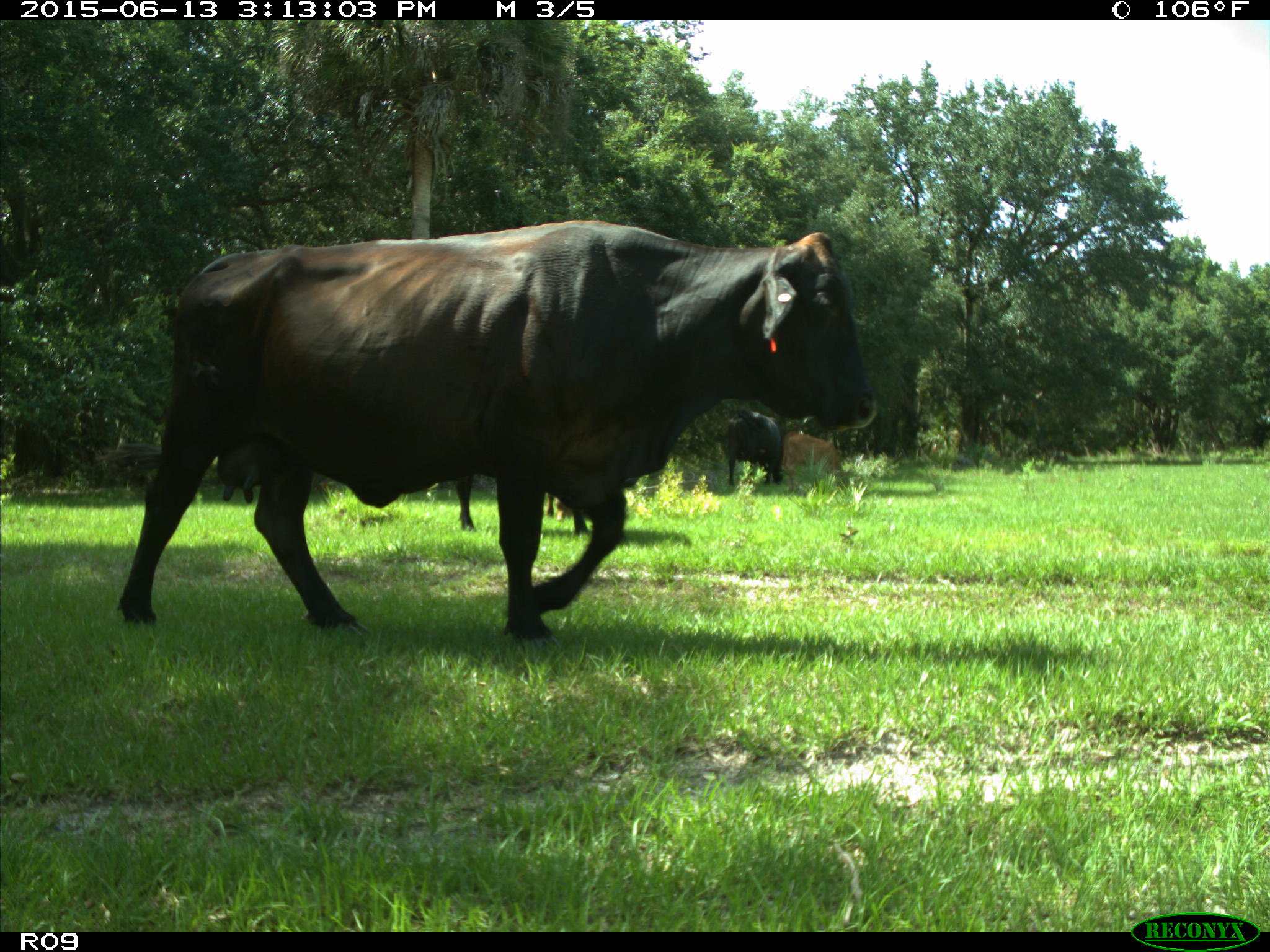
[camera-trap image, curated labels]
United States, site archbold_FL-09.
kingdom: Animalia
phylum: Chordata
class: Mammalia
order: Artiodactyla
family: Bovidae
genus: Bos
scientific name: Bos taurus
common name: domestic cow